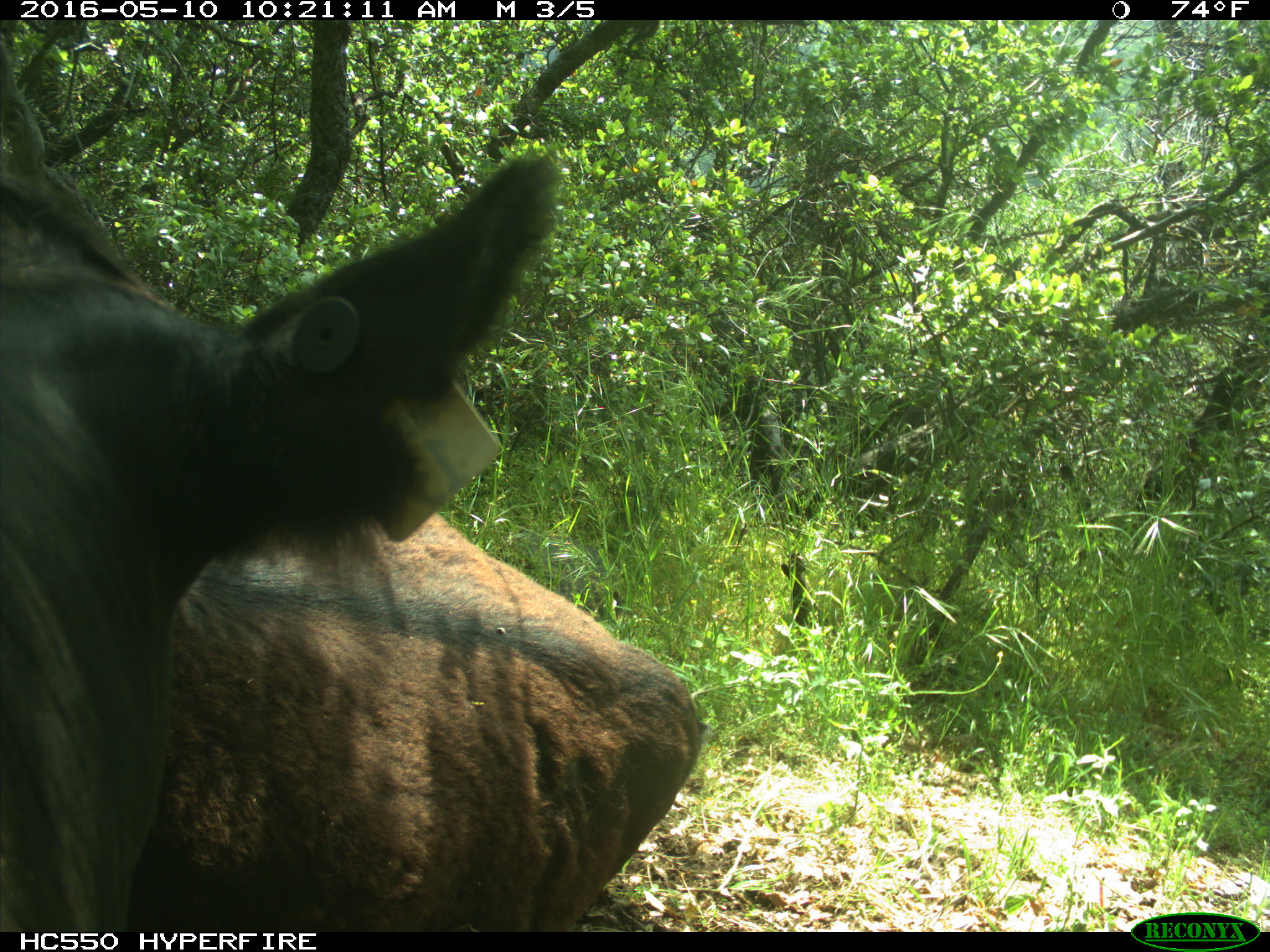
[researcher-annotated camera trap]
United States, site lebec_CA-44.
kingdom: Animalia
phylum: Chordata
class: Mammalia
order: Artiodactyla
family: Bovidae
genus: Bos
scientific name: Bos taurus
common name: domestic cow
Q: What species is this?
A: Bos taurus (domestic cow).